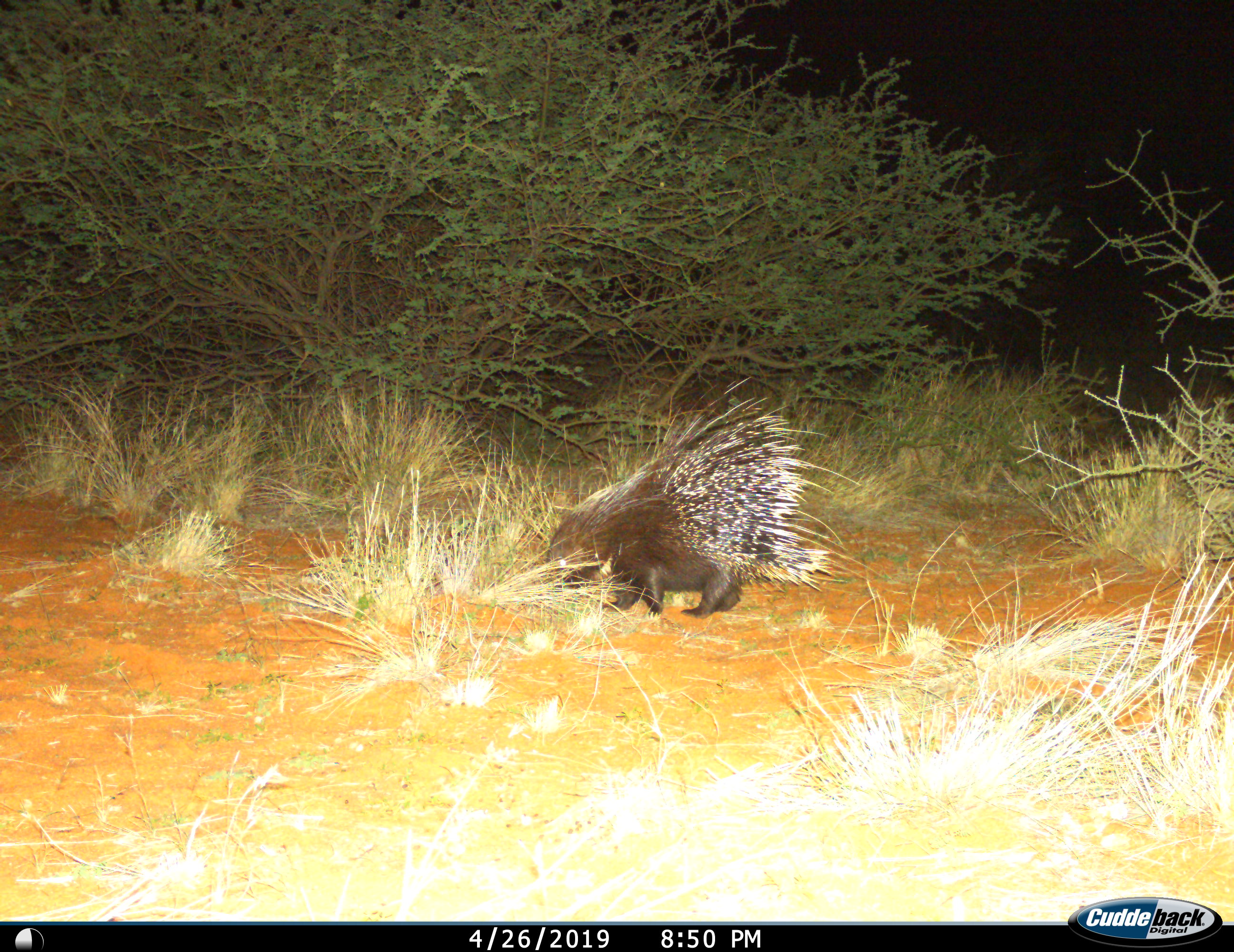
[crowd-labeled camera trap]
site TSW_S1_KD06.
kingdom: Animalia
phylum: Chordata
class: Mammalia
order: Rodentia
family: Hystricidae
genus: Hystrix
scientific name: Hystrix cristata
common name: crested porcupine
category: porcupine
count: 1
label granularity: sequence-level